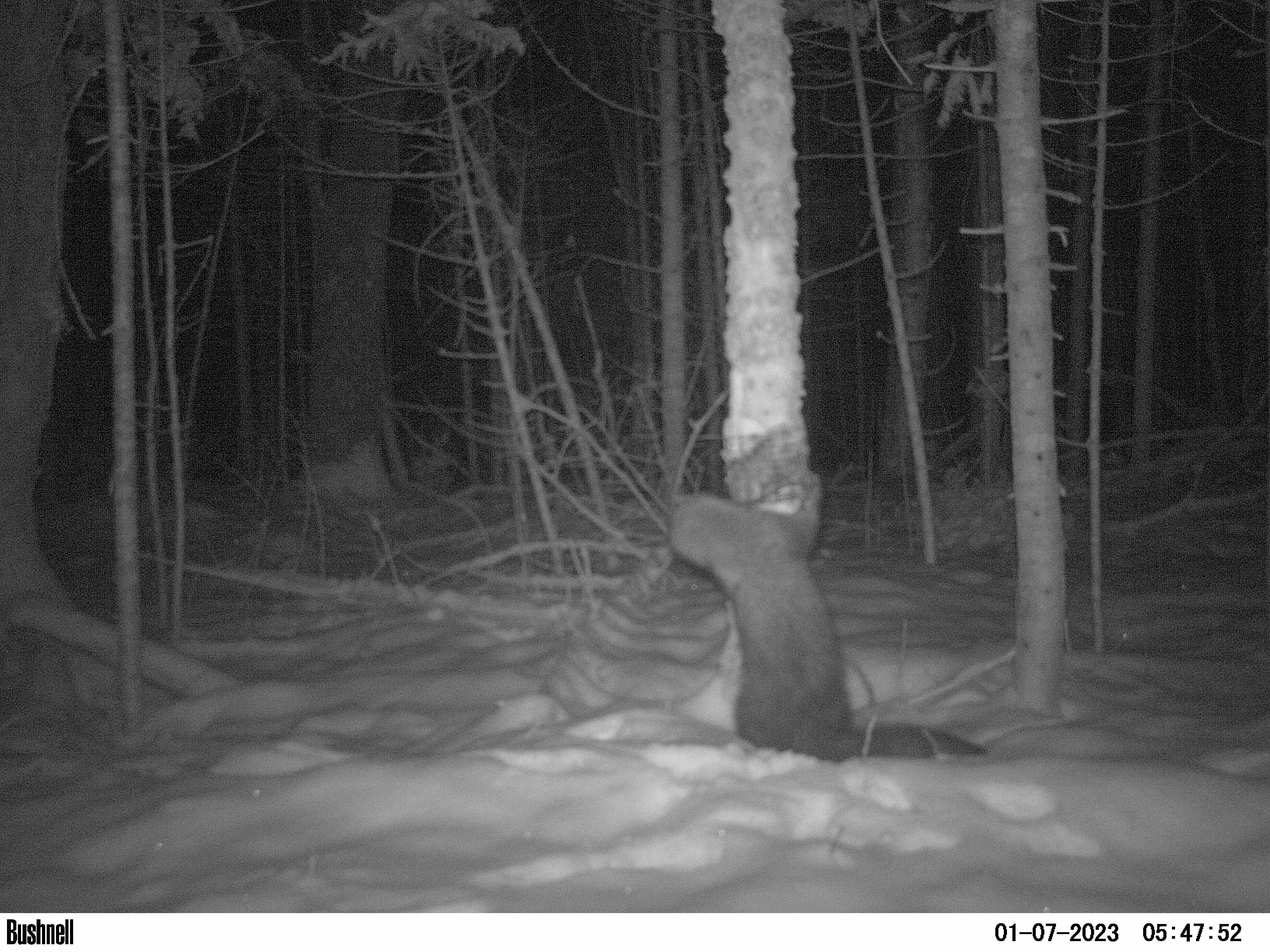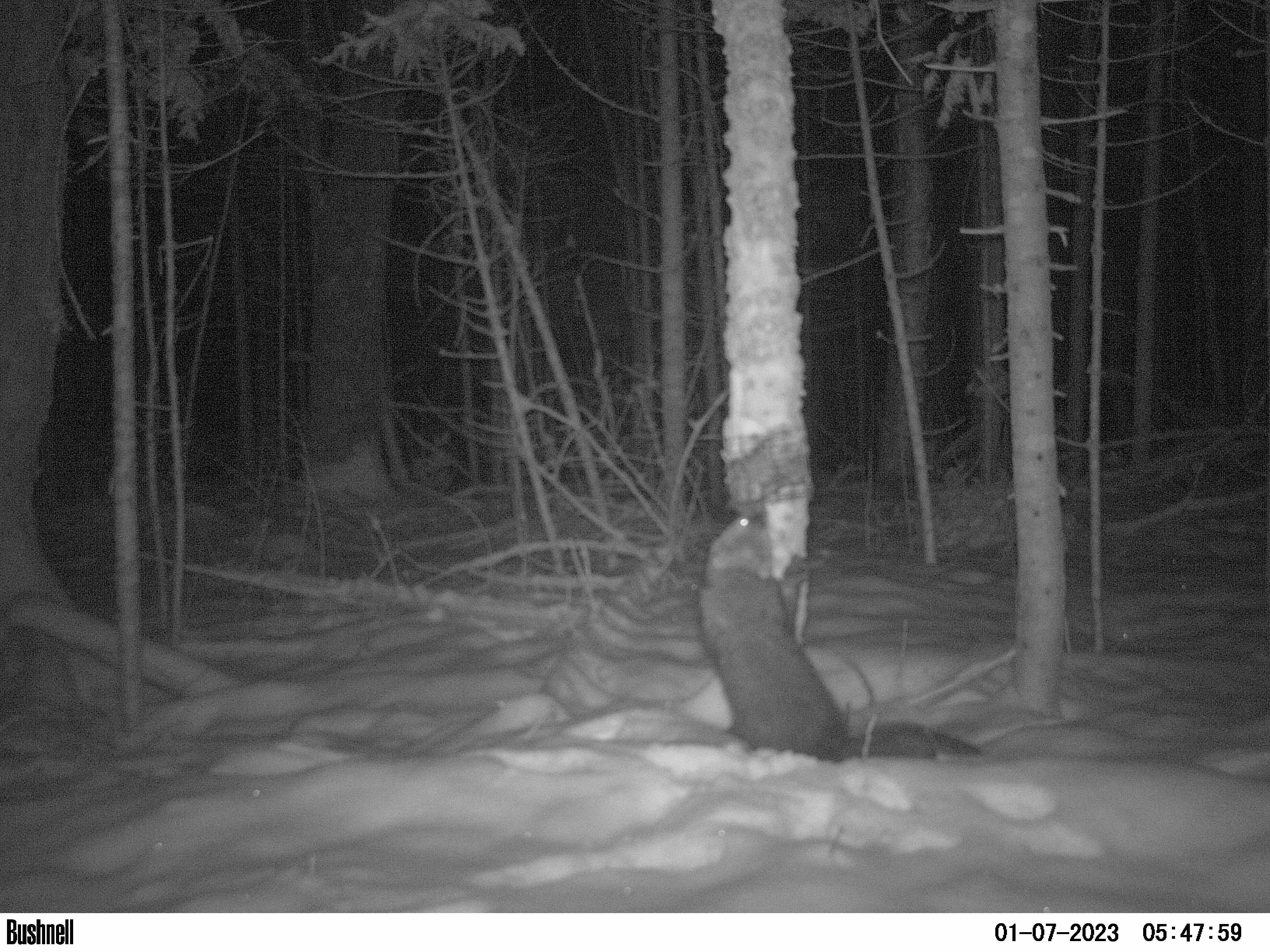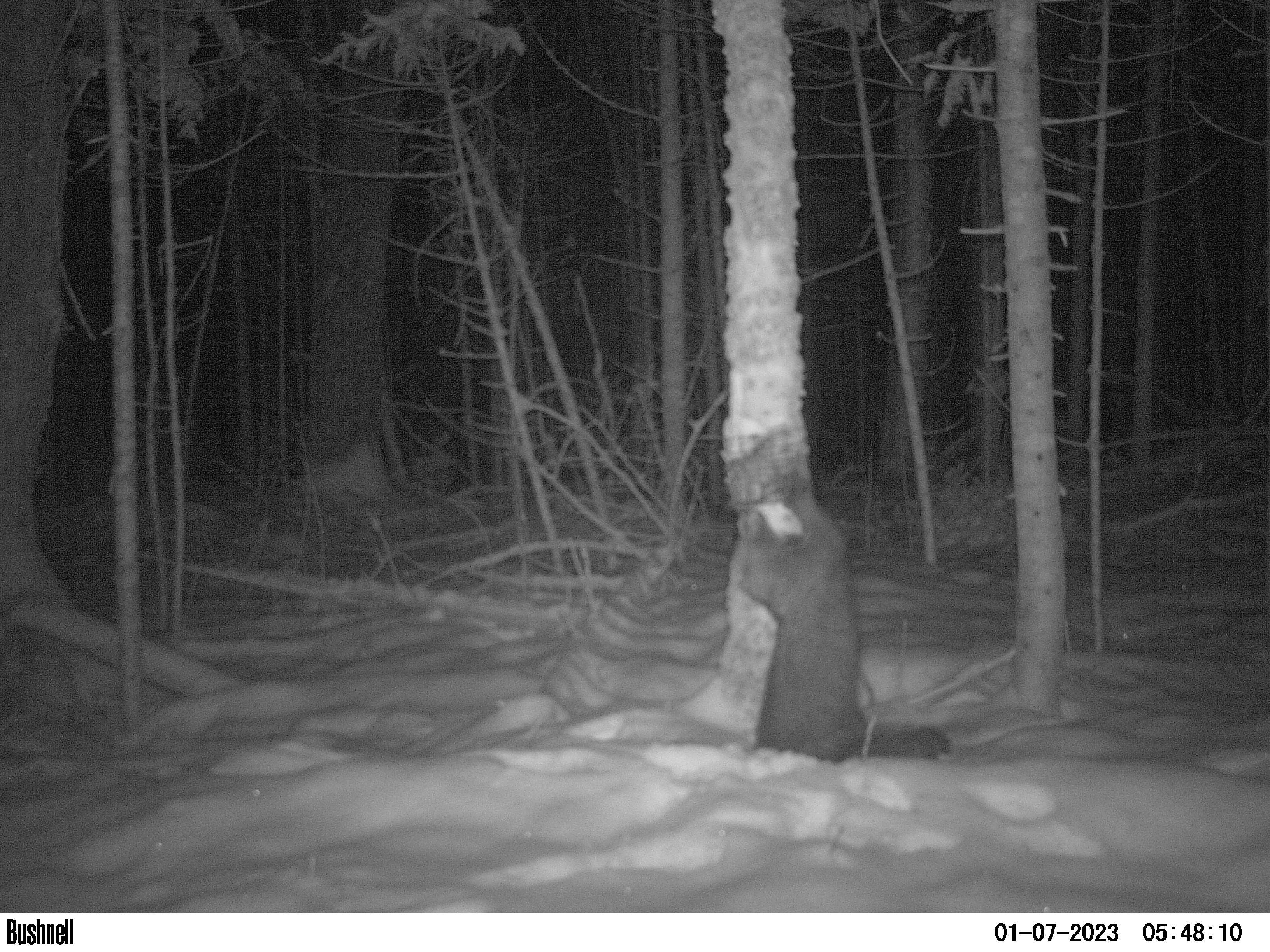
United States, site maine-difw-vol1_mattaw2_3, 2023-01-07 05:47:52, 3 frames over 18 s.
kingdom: Animalia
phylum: Chordata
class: Mammalia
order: Carnivora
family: Mustelidae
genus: Pekania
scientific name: Pekania pennanti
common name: fisher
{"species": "fisher (Pekania pennanti)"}